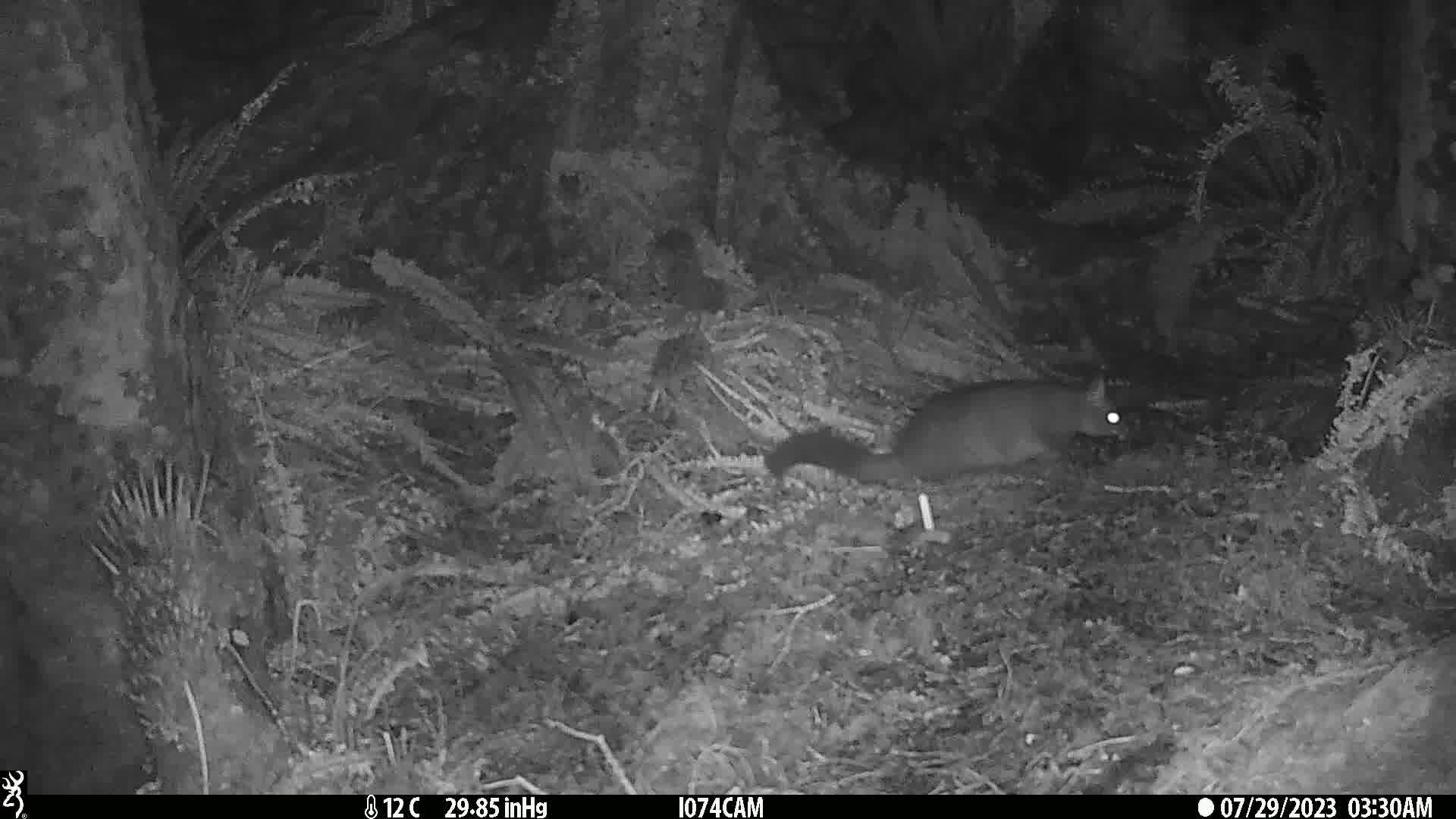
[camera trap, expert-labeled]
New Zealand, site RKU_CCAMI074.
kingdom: Animalia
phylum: Chordata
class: Mammalia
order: Diprotodontia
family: Phalangeridae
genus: Trichosurus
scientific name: Trichosurus vulpecula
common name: common brushtail possum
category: possum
Possum (common brushtail possum) (Trichosurus vulpecula).